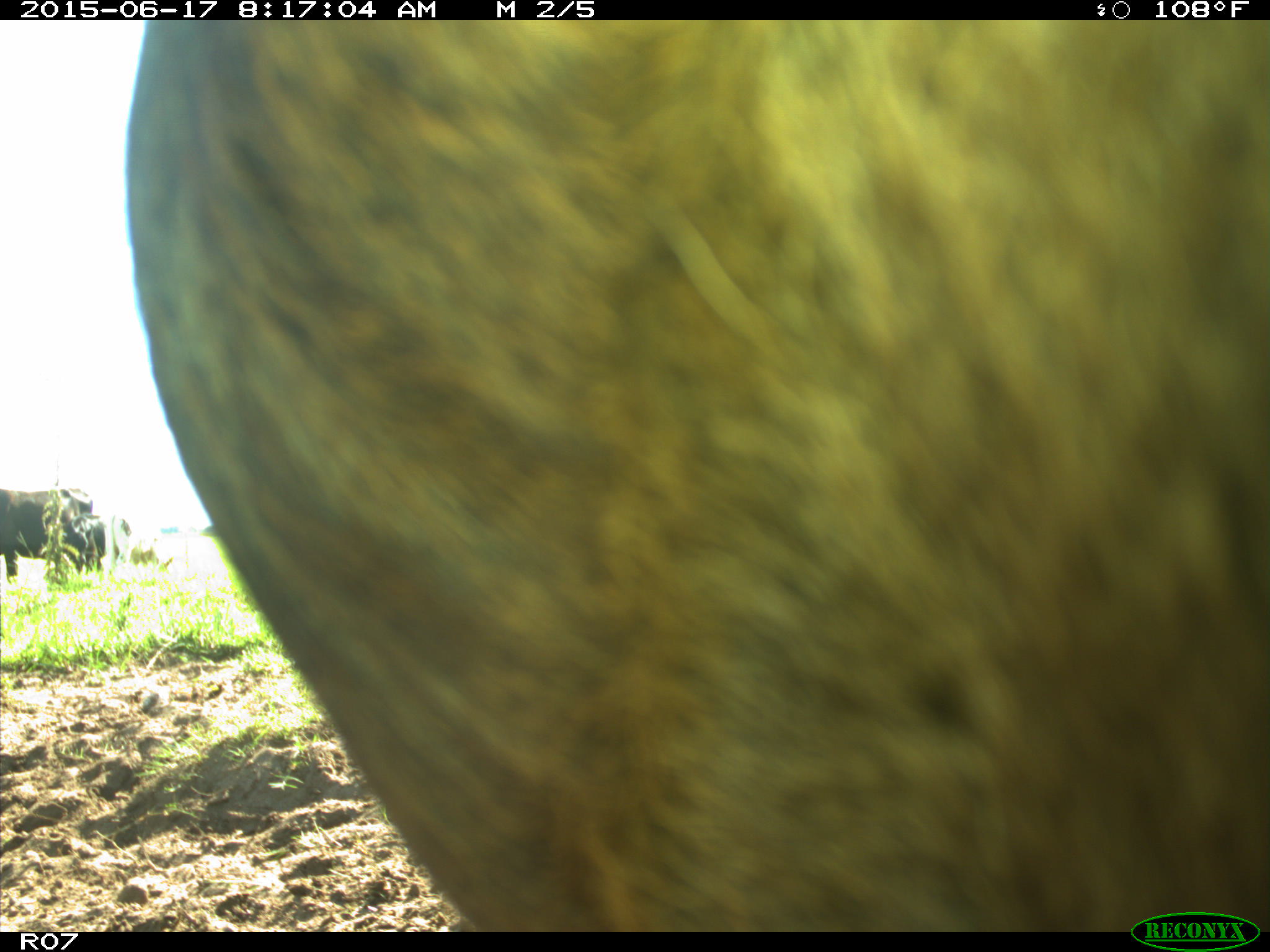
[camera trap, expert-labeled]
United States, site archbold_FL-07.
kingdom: Animalia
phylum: Chordata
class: Mammalia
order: Artiodactyla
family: Bovidae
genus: Bos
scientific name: Bos taurus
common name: domestic cow